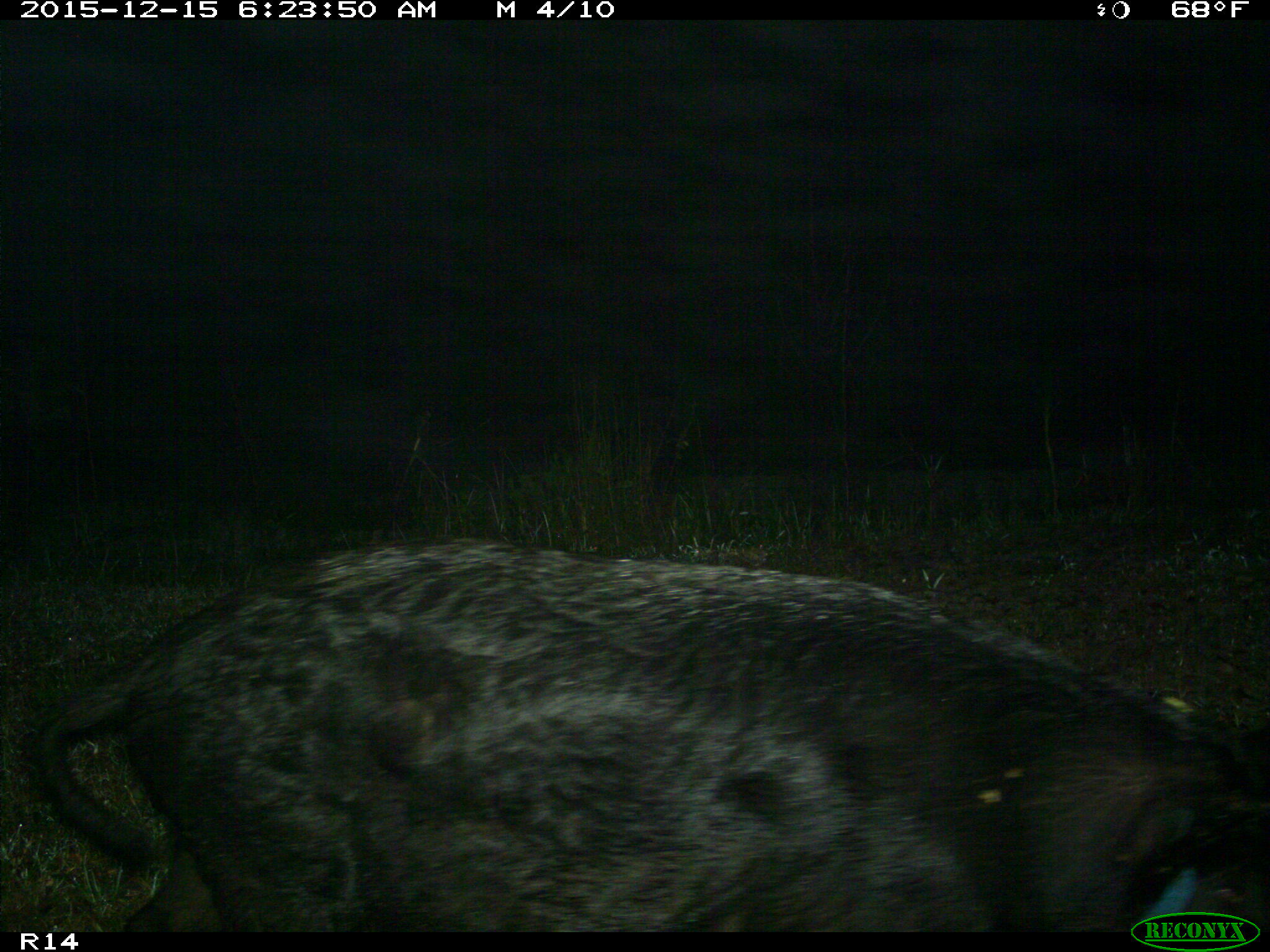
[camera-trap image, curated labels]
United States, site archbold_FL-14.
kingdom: Animalia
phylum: Chordata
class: Mammalia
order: Artiodactyla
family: Suidae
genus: Sus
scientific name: Sus scrofa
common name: wild boar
Sus scrofa (wild boar).